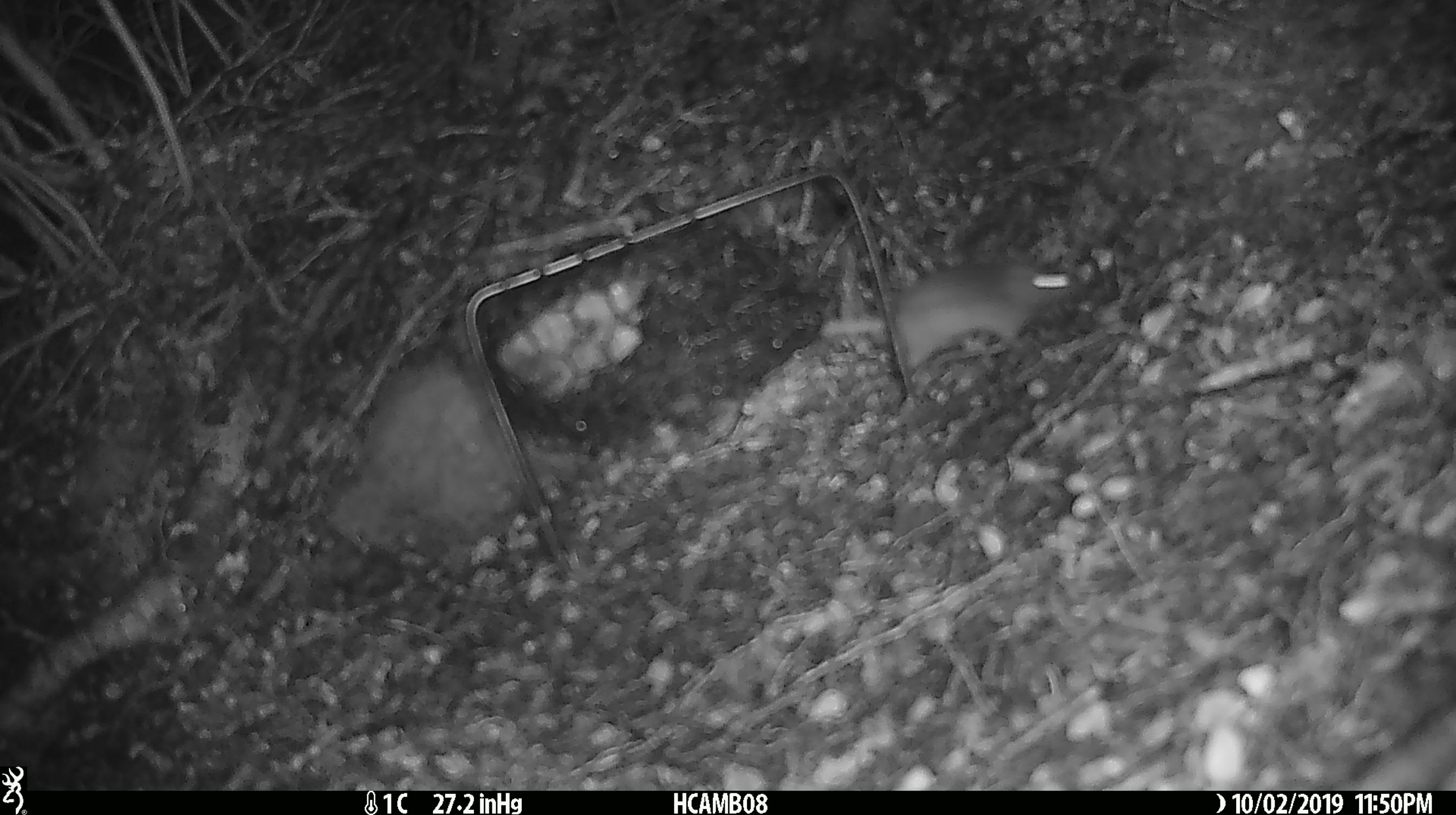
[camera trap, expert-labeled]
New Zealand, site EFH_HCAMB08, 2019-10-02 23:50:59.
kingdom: Animalia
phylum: Chordata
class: Mammalia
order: Rodentia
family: Muridae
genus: Mus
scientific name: Mus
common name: mouse